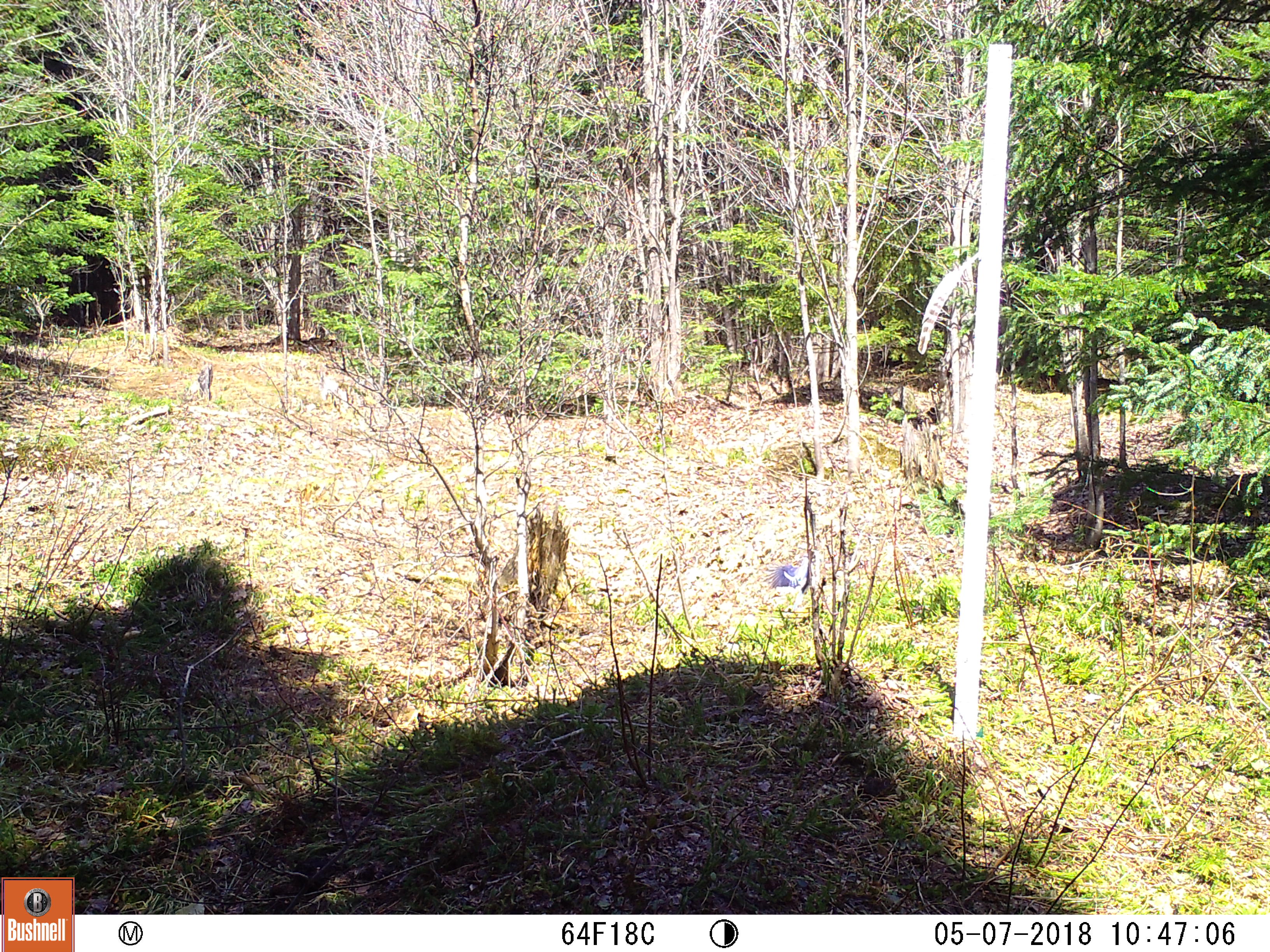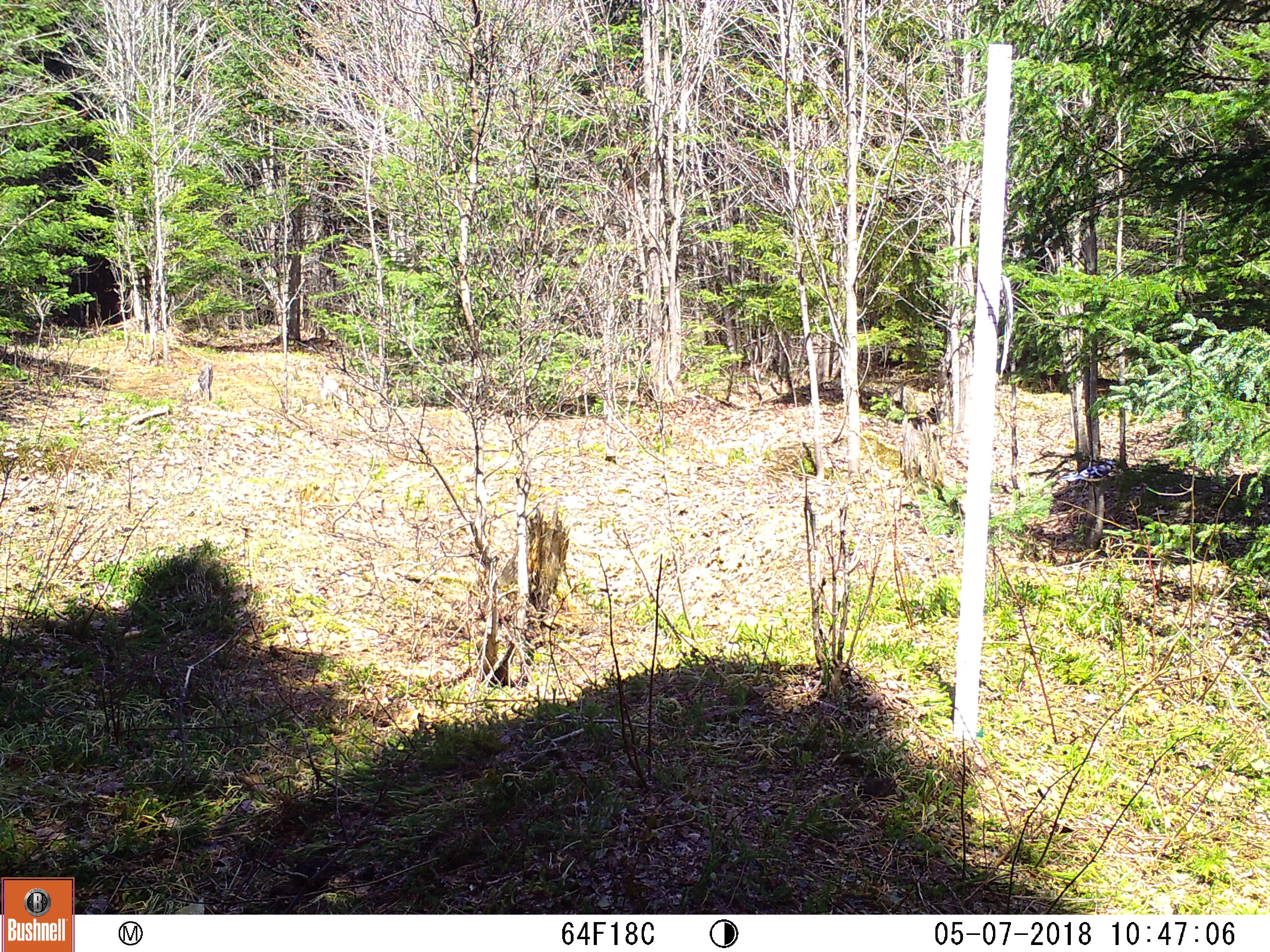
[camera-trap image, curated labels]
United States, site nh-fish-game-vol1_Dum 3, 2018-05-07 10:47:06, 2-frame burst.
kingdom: Animalia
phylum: Chordata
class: Aves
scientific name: Aves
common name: bird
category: bird sp.